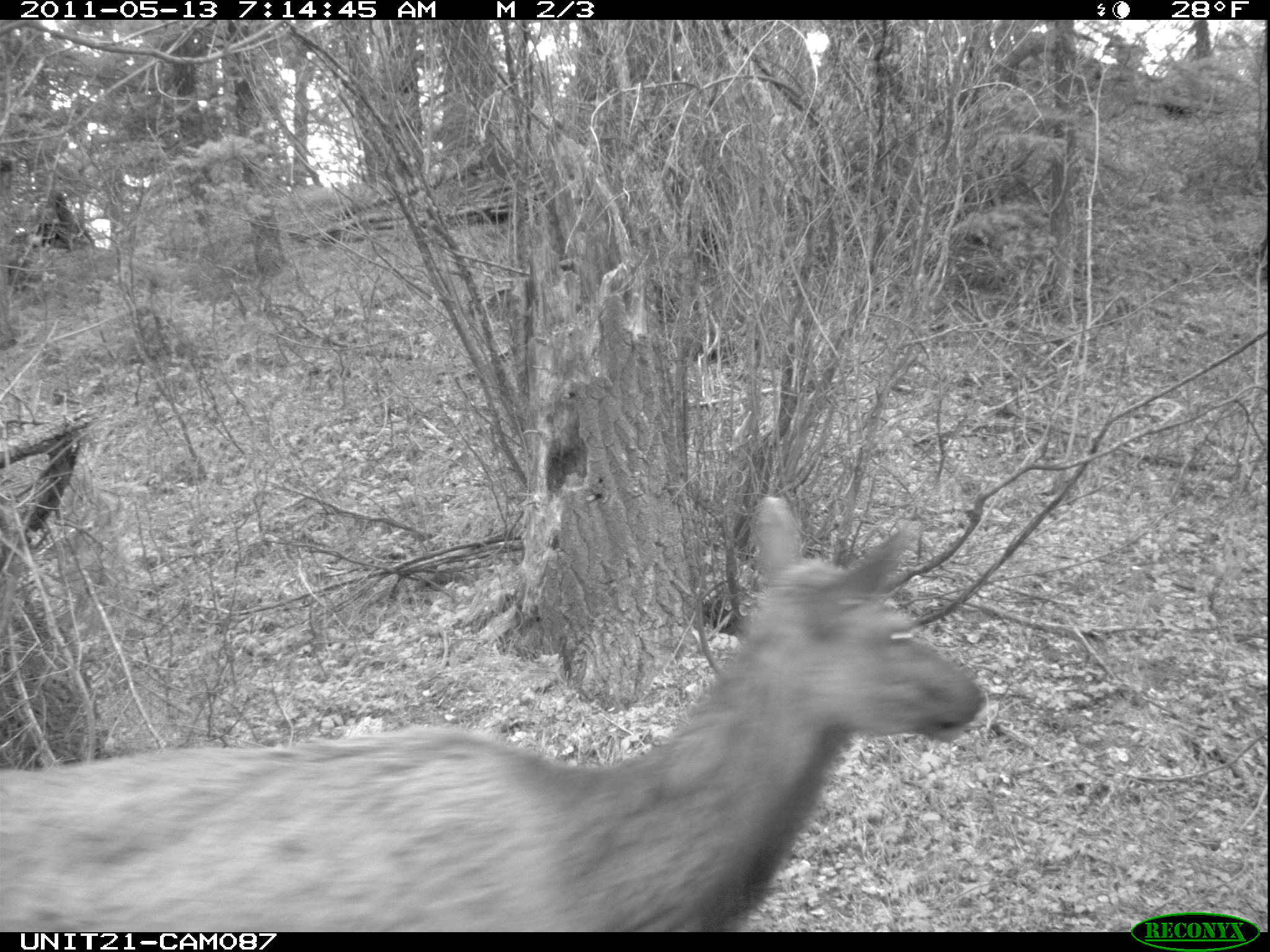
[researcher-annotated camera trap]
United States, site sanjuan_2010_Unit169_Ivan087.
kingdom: Animalia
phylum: Chordata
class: Mammalia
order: Artiodactyla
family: Cervidae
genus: Cervus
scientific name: Cervus elaphus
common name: red deer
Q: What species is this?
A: Cervus elaphus (red deer).